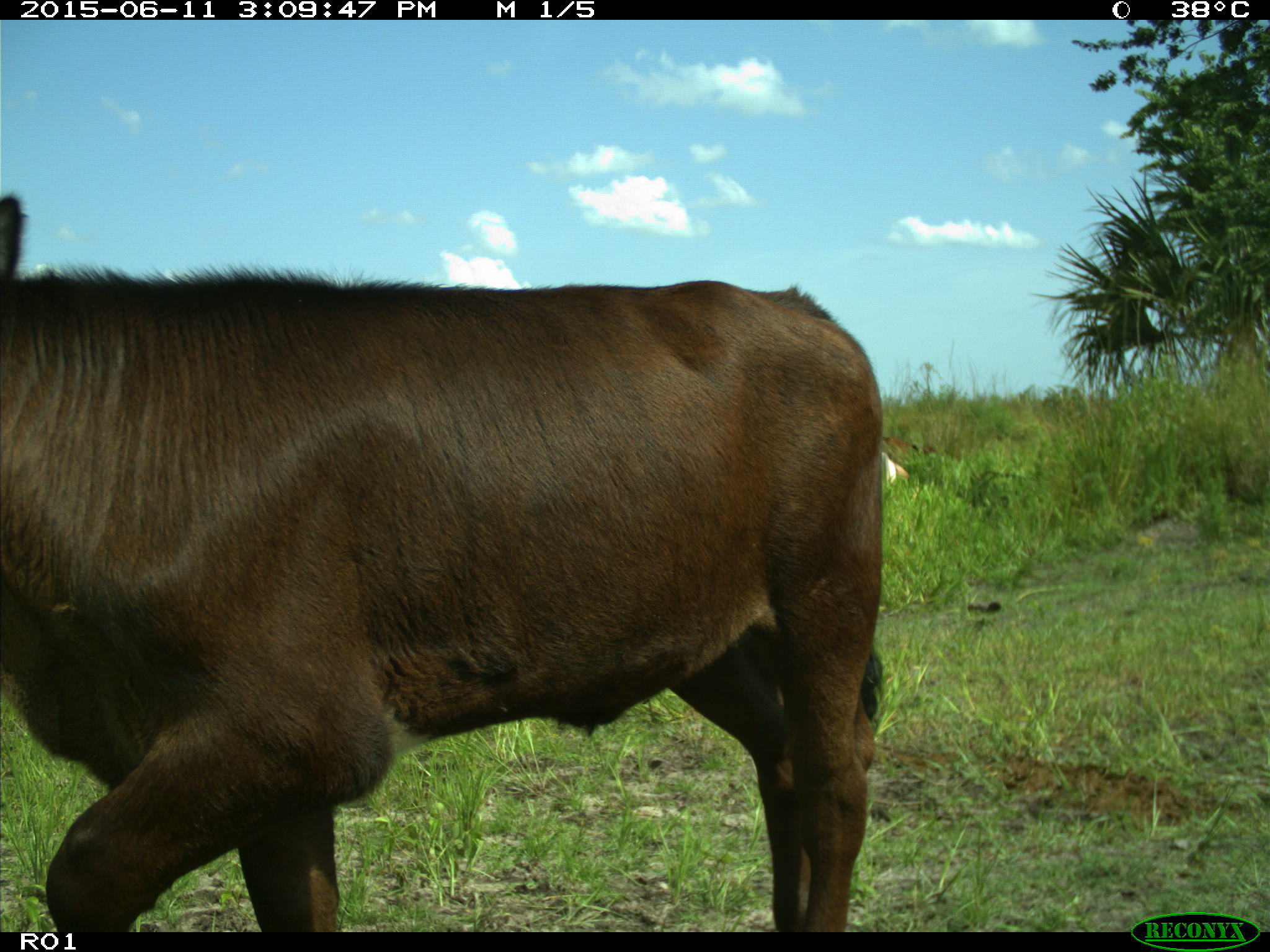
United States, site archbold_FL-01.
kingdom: Animalia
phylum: Chordata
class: Mammalia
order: Artiodactyla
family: Bovidae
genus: Bos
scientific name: Bos taurus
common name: domestic cow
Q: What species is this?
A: Bos taurus (domestic cow).